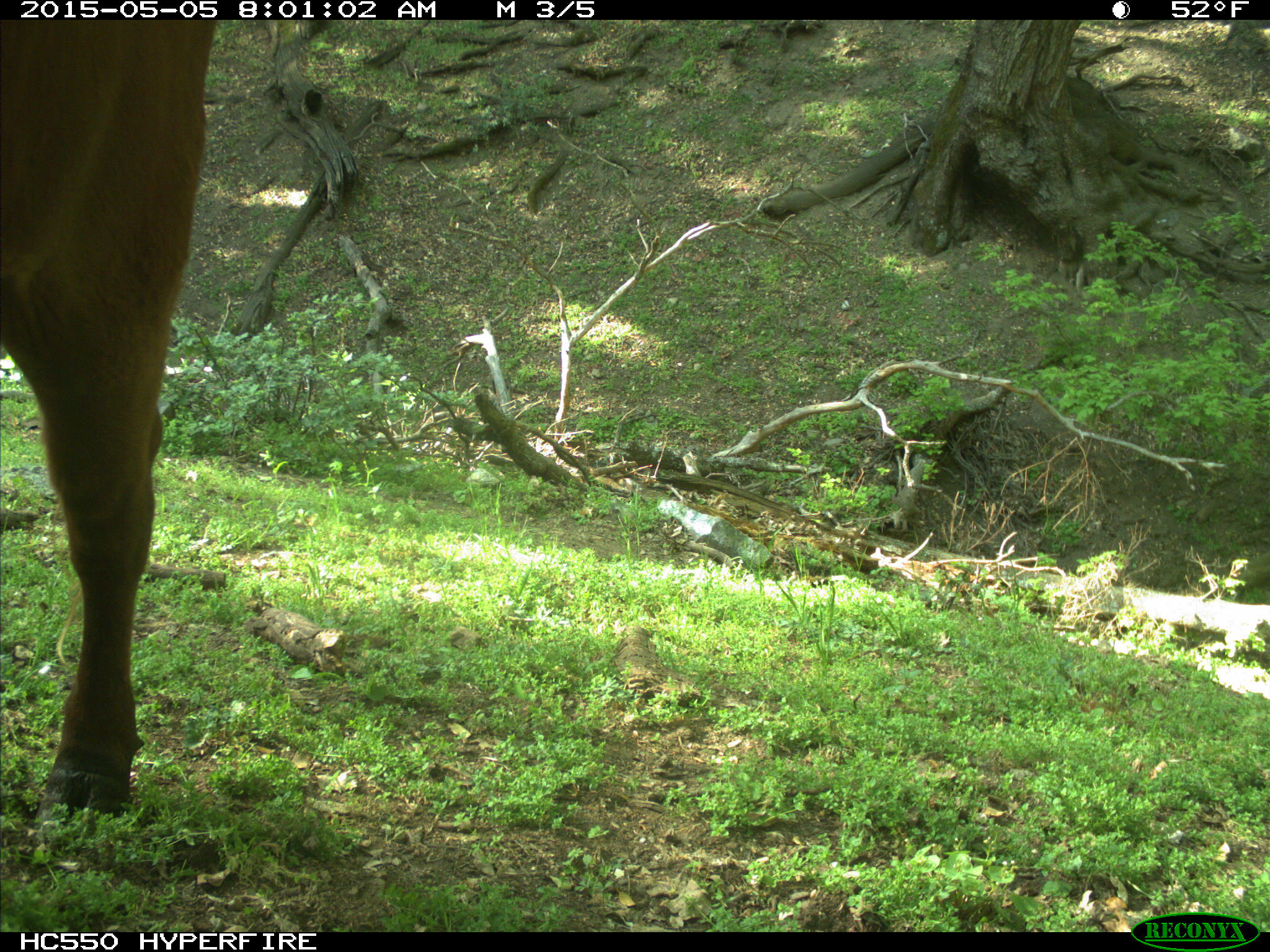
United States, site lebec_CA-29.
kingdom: Animalia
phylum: Chordata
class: Mammalia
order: Artiodactyla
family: Bovidae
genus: Bos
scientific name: Bos taurus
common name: domestic cow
Bos taurus (domestic cow).